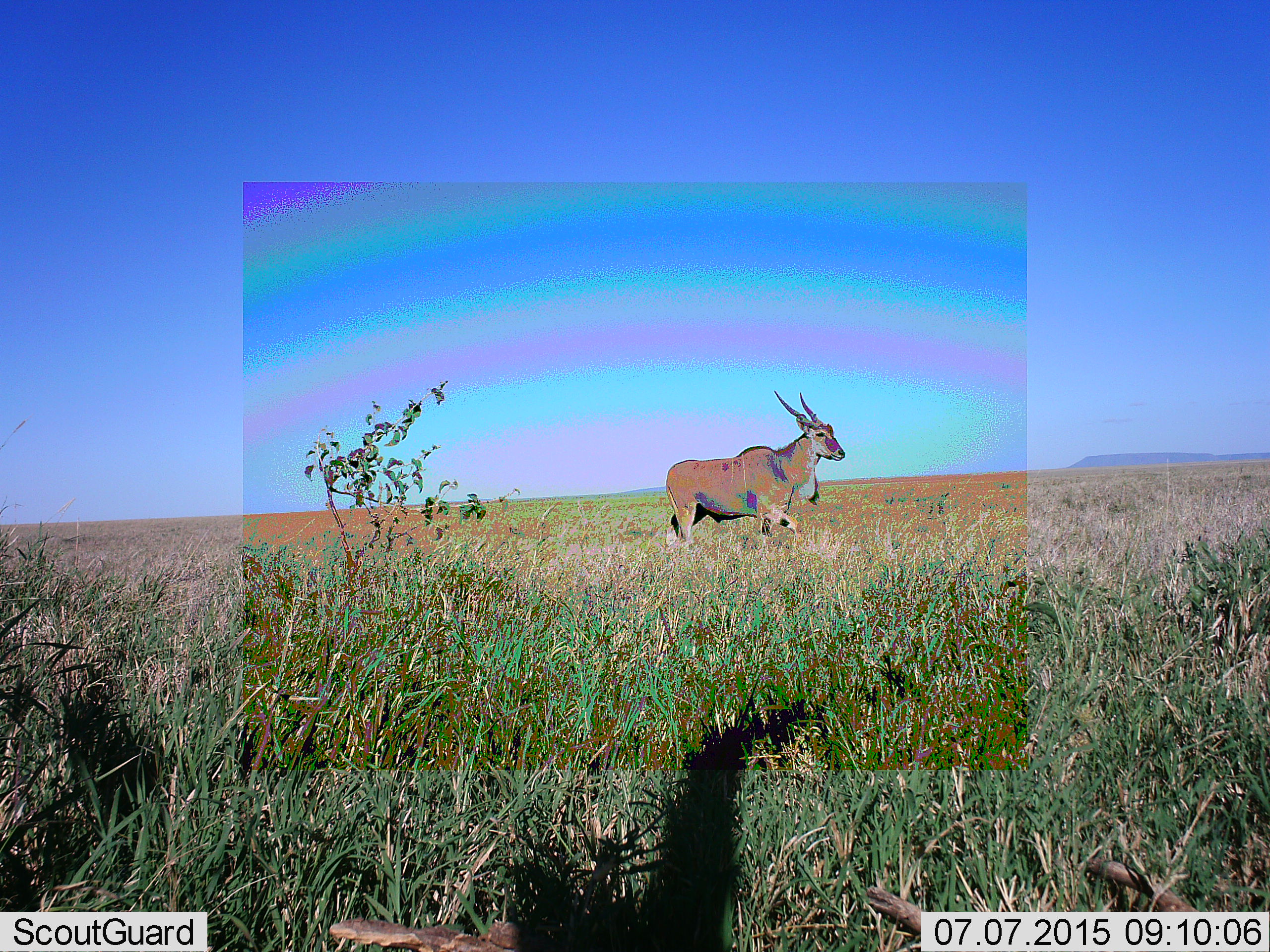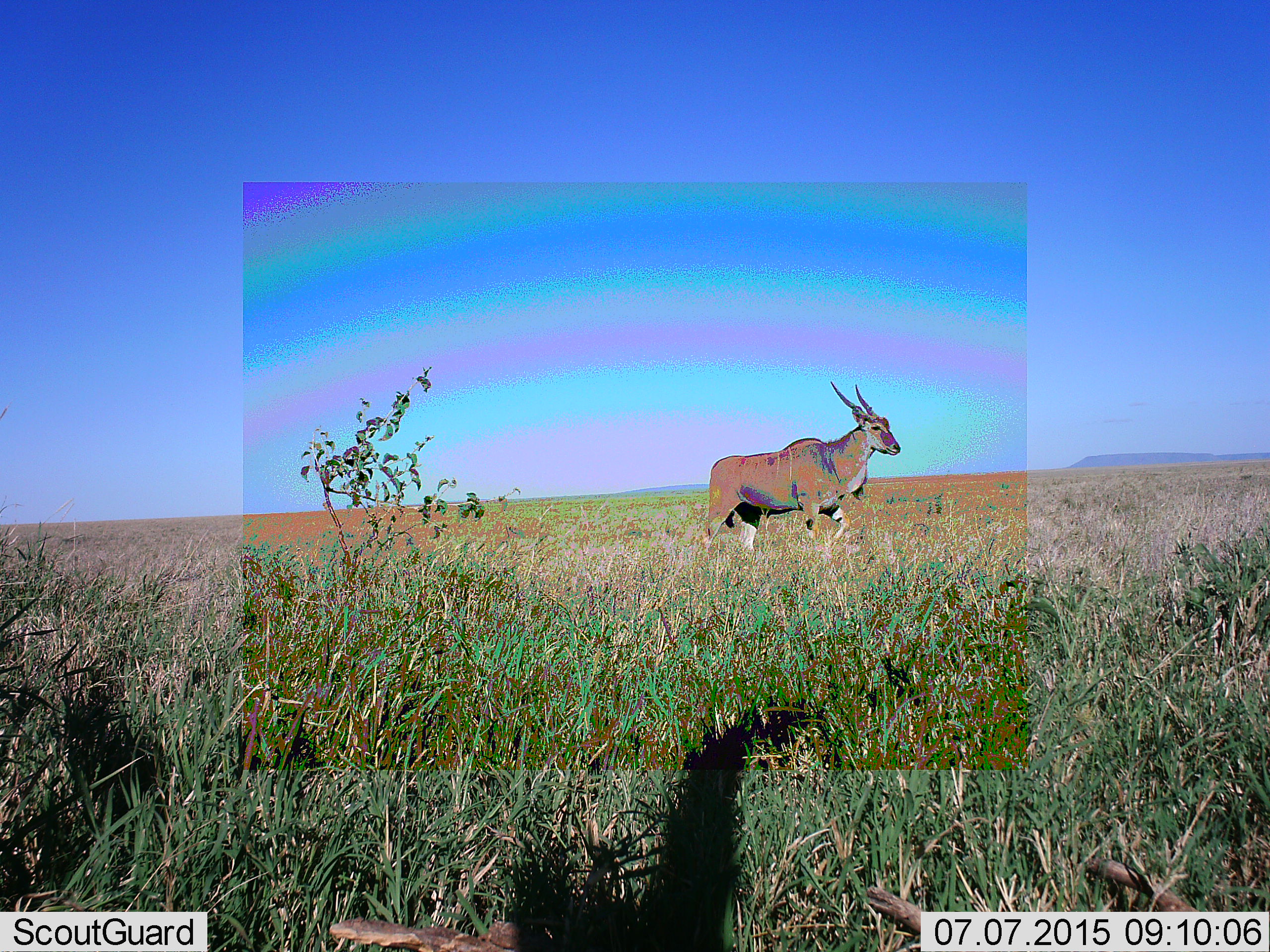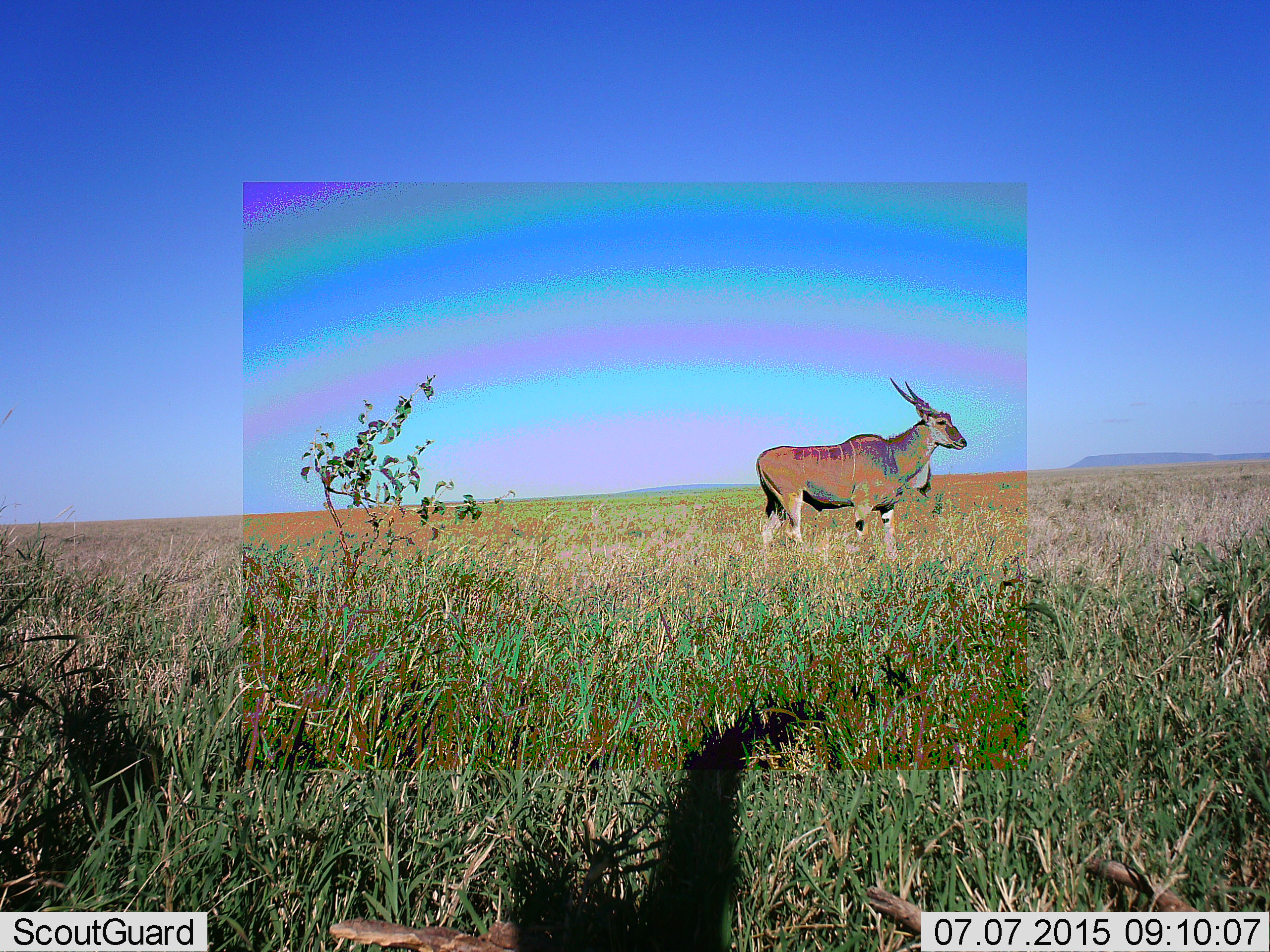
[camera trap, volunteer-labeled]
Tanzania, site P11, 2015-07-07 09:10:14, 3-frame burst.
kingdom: Animalia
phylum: Chordata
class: Mammalia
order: Artiodactyla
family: Bovidae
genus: Tragelaphus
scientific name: Tragelaphus oryx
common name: eland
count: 1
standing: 12%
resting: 0%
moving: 88%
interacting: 0%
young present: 0%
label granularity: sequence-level